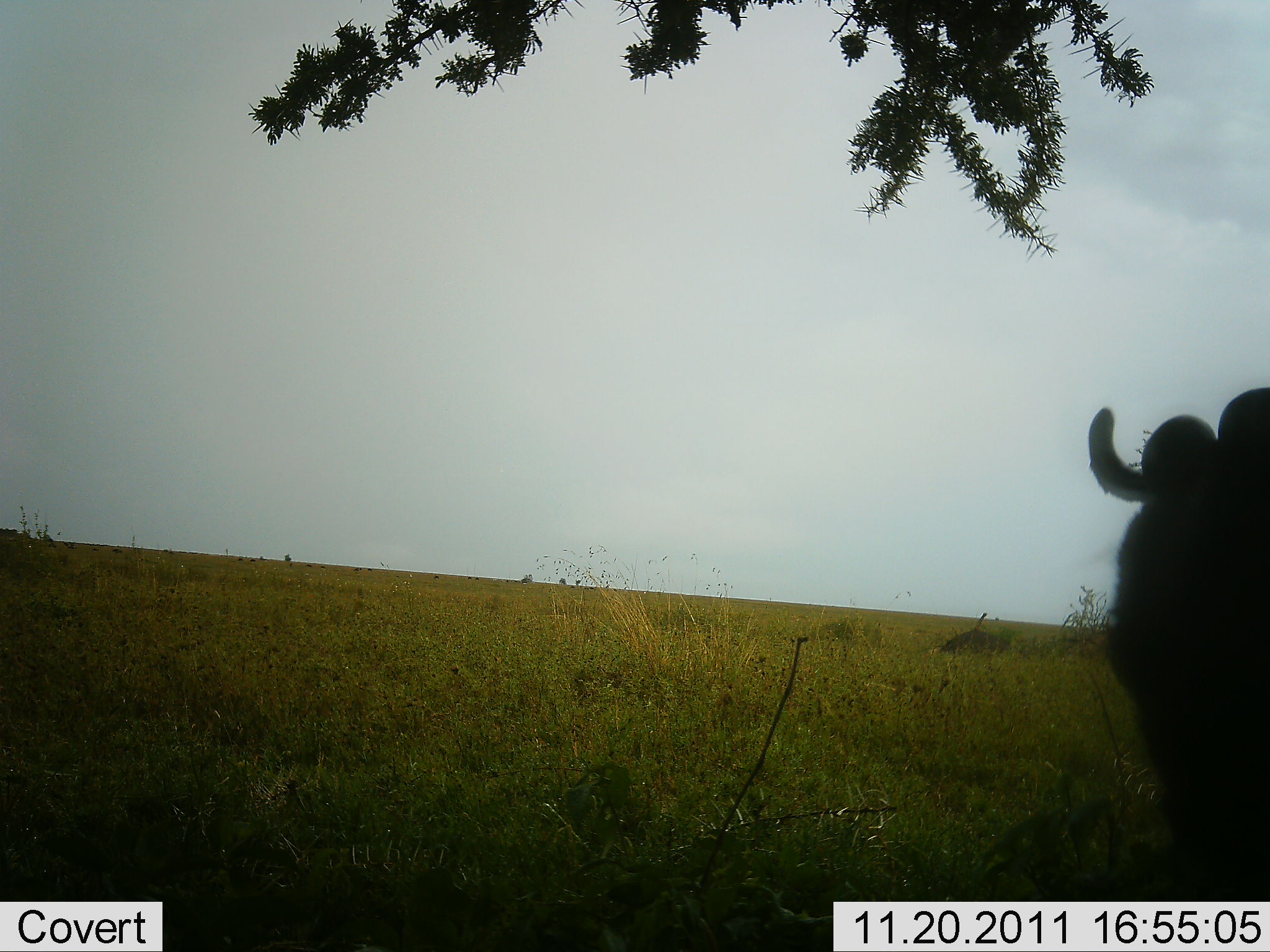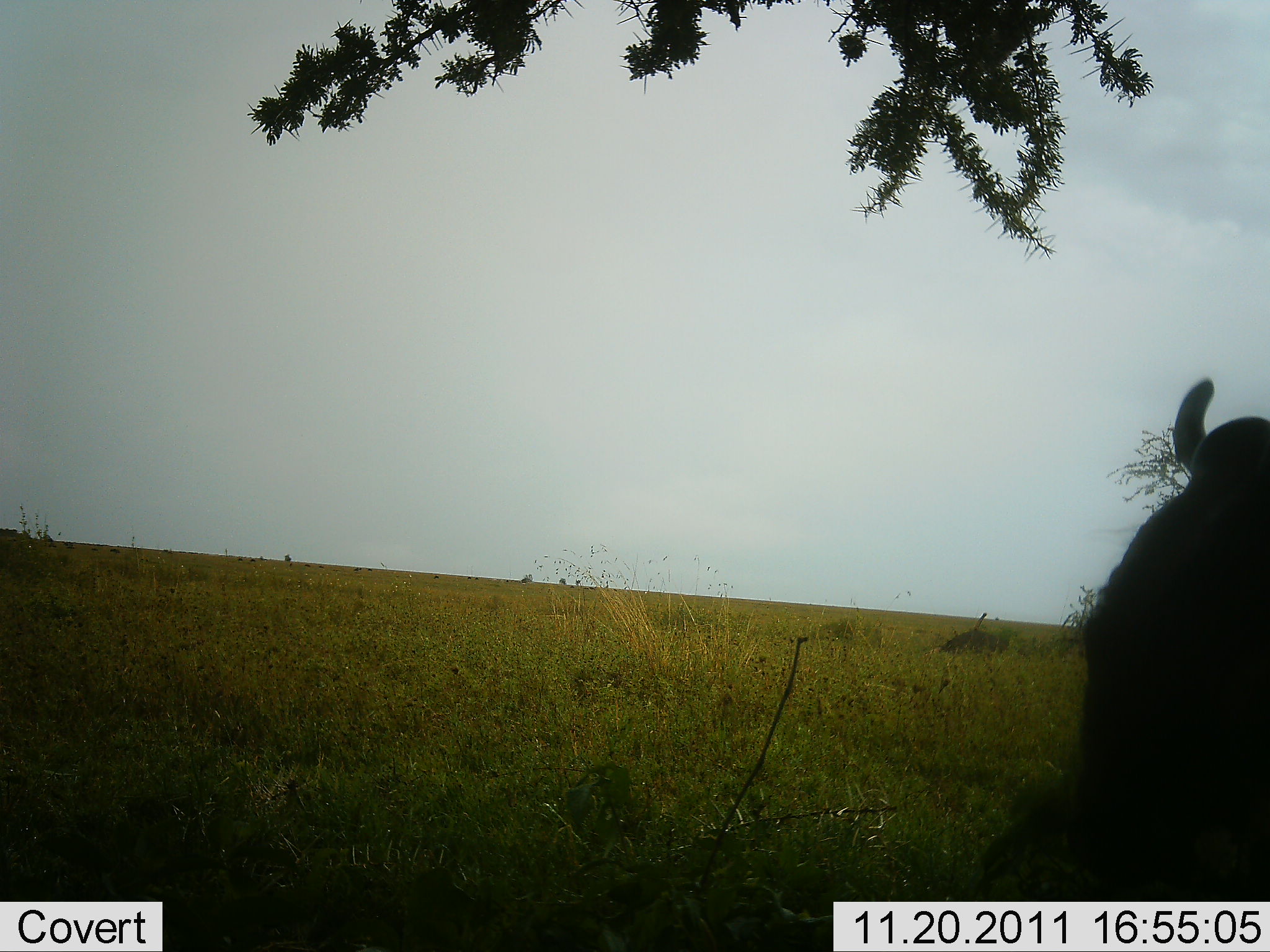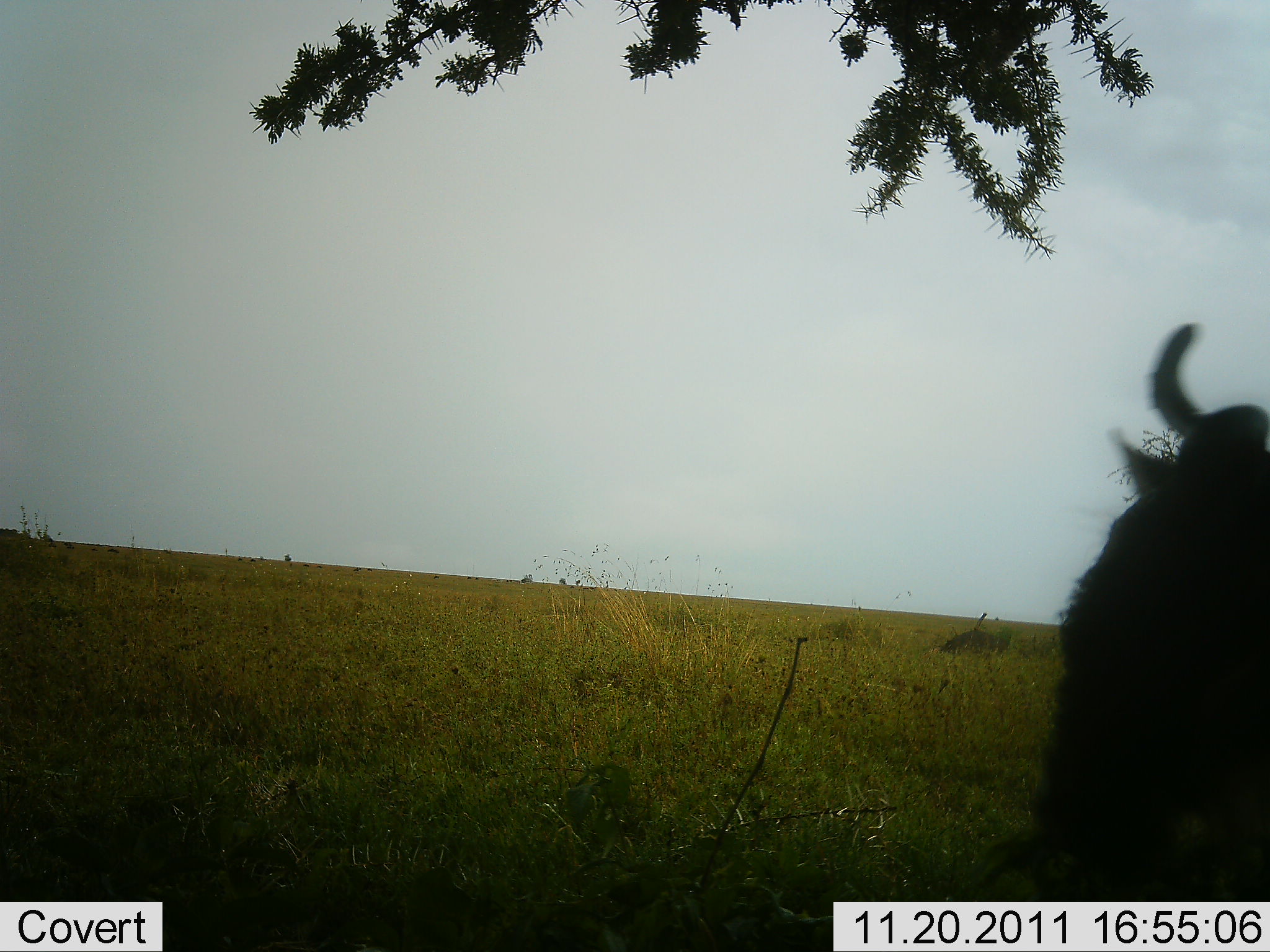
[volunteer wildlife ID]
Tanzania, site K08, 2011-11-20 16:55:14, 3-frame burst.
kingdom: Animalia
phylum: Chordata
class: Mammalia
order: Artiodactyla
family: Bovidae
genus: Connochaetes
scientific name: Connochaetes taurinus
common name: blue wildebeest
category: wildebeest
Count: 1.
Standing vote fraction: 73%.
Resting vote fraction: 0%.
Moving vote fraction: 13%.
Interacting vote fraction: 0%.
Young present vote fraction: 0%.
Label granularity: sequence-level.